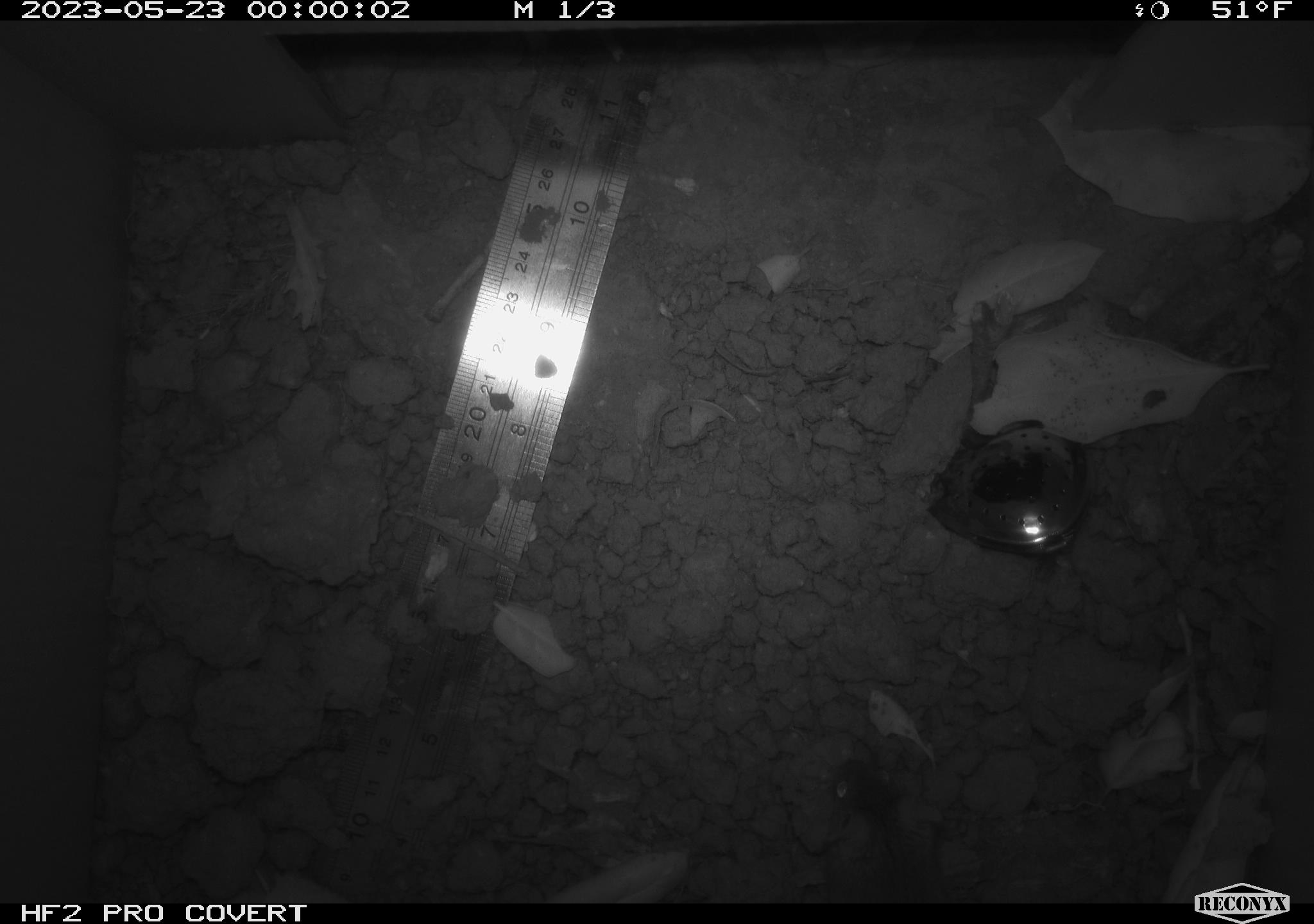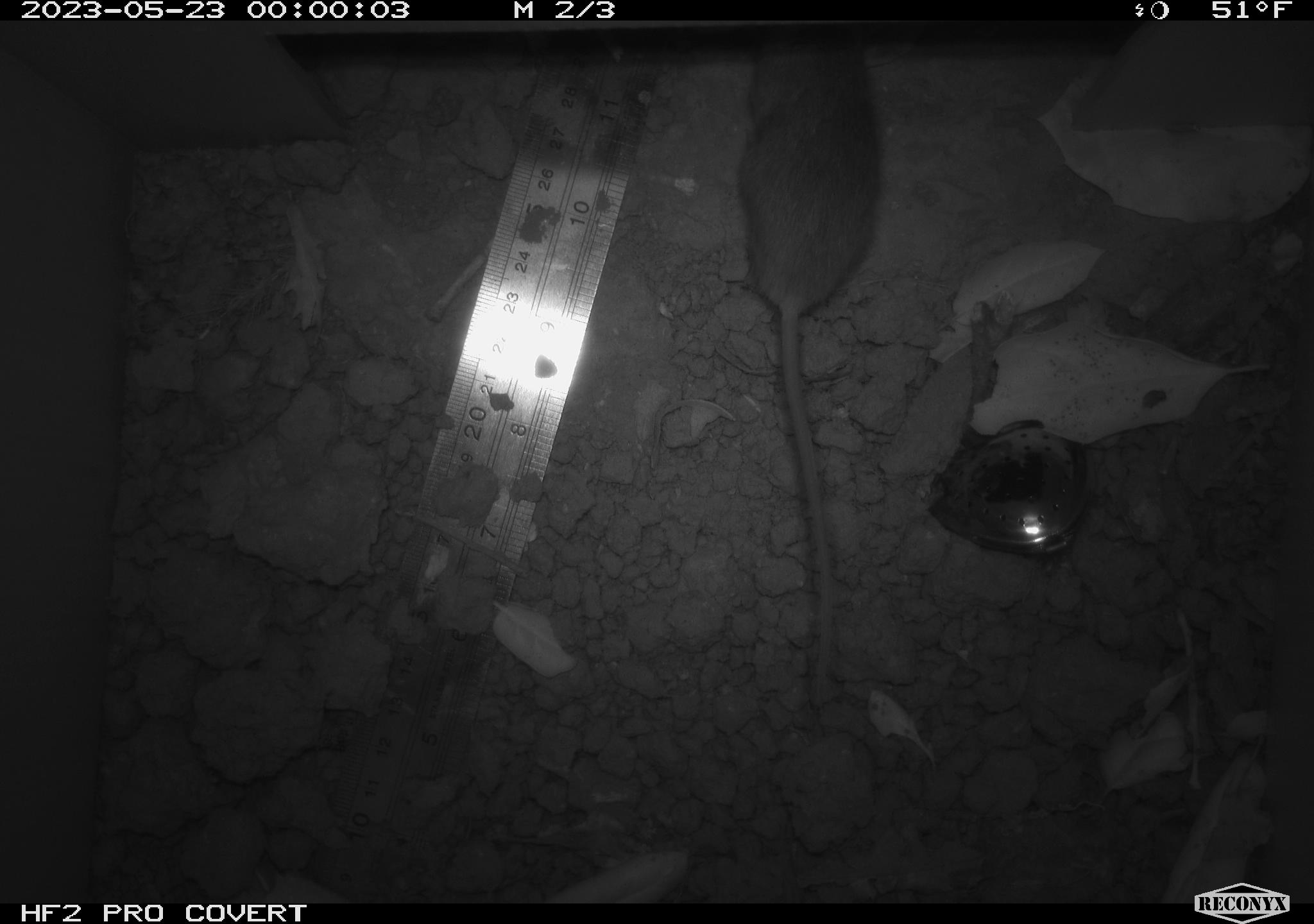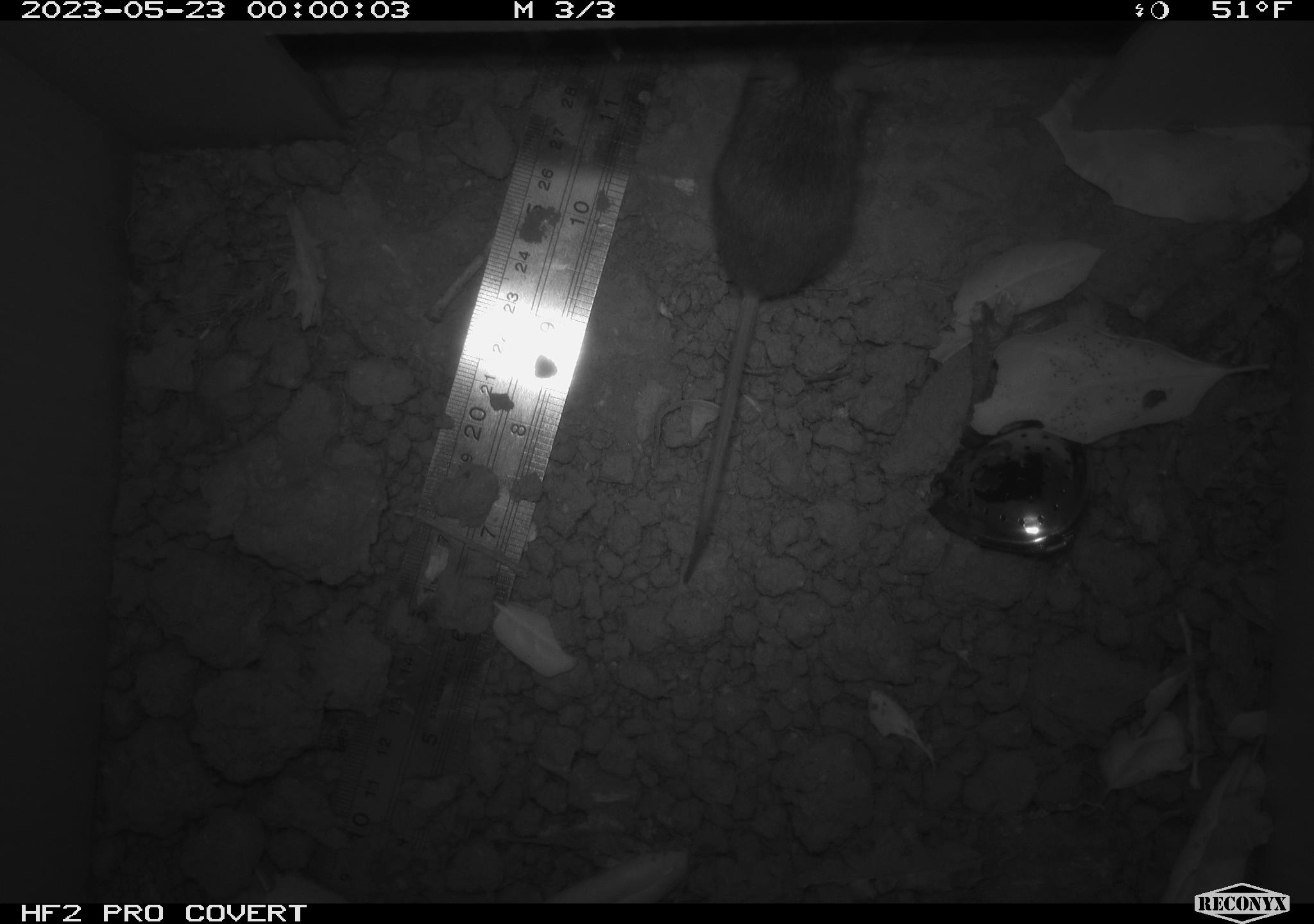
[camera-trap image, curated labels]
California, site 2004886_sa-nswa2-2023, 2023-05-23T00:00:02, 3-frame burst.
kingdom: Animalia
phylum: Chordata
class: Mammalia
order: Rodentia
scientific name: Rodentia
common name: mouse species